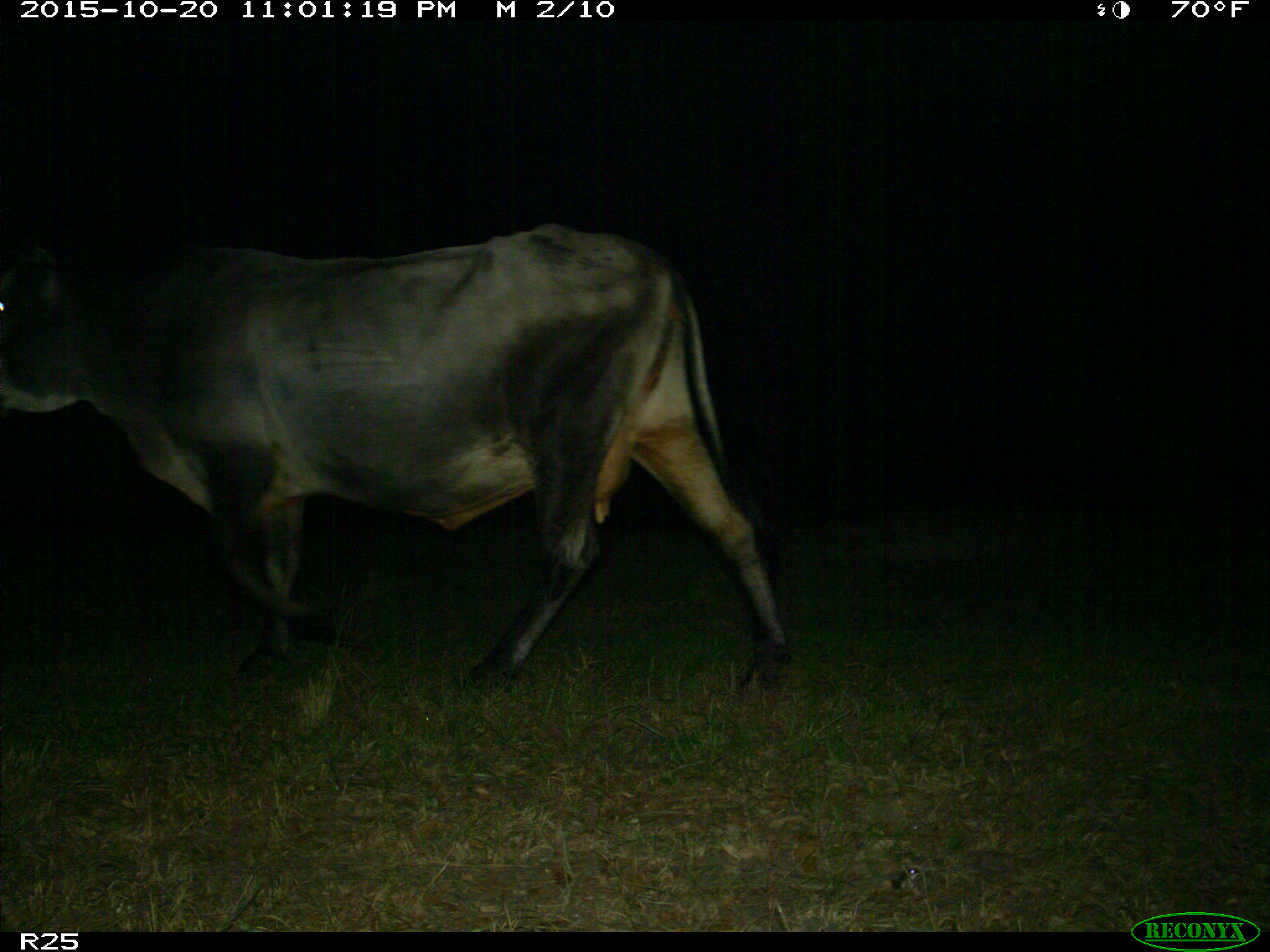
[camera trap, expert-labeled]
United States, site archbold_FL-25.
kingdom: Animalia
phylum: Chordata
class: Mammalia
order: Artiodactyla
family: Bovidae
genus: Bos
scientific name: Bos taurus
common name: domestic cow